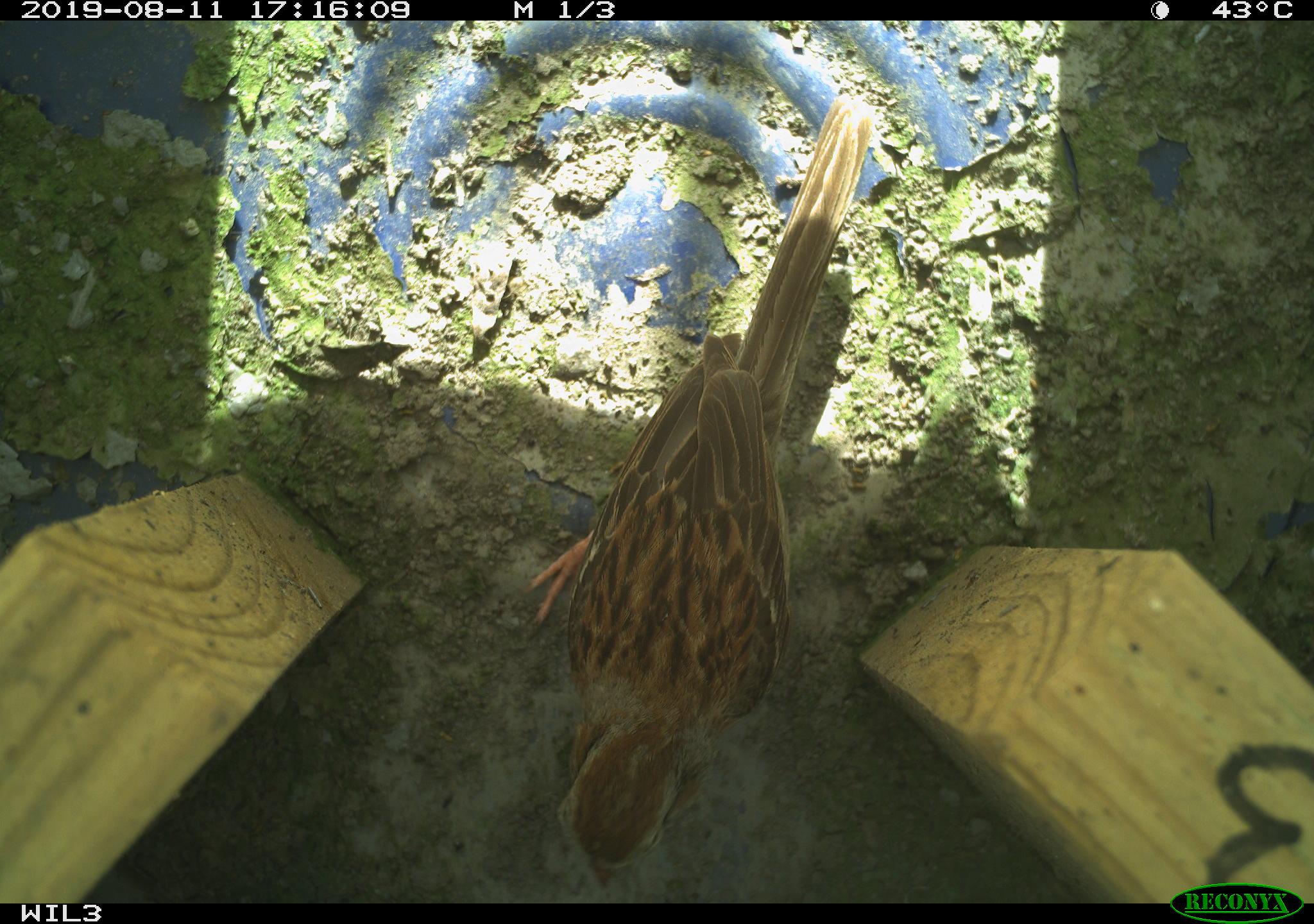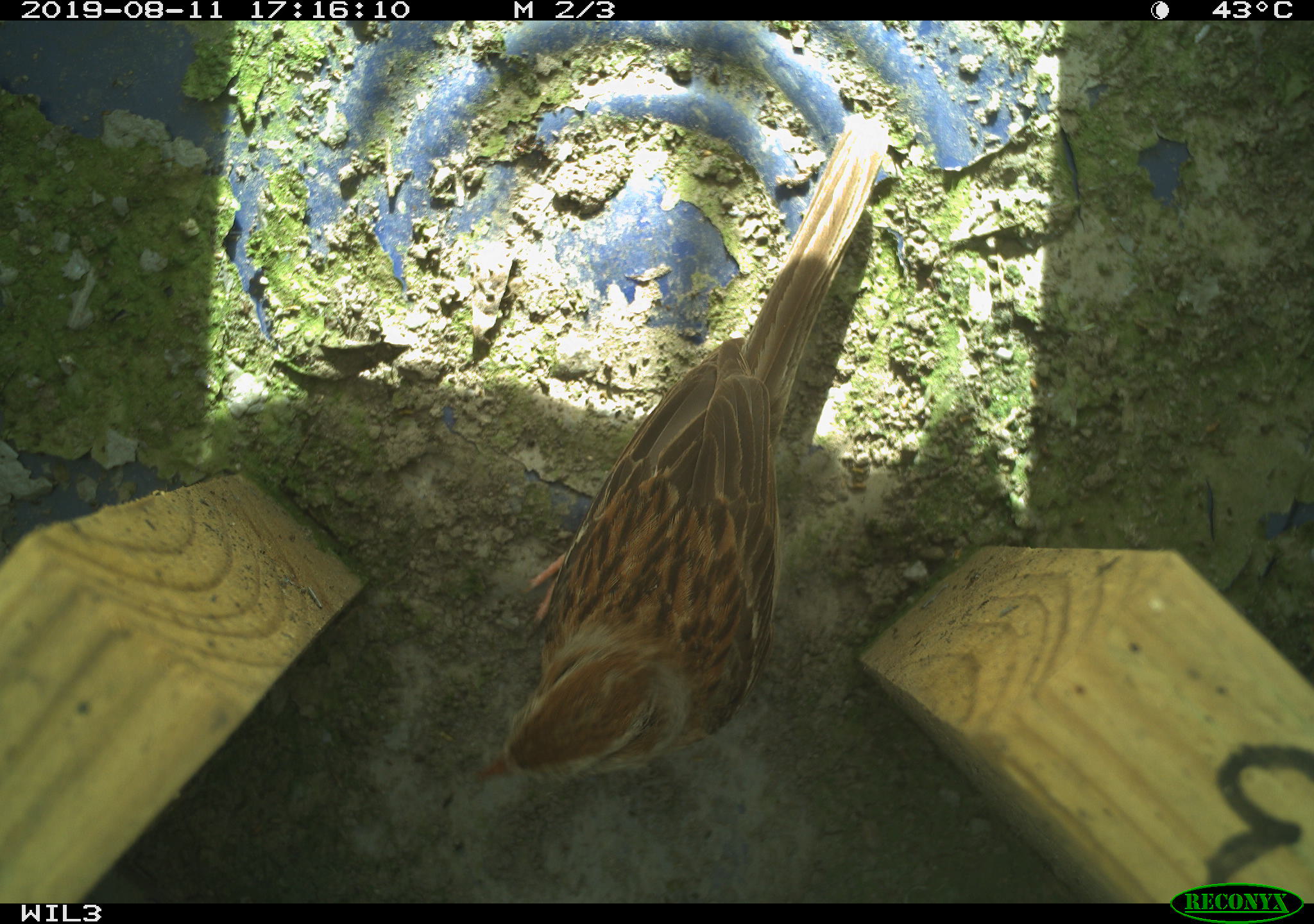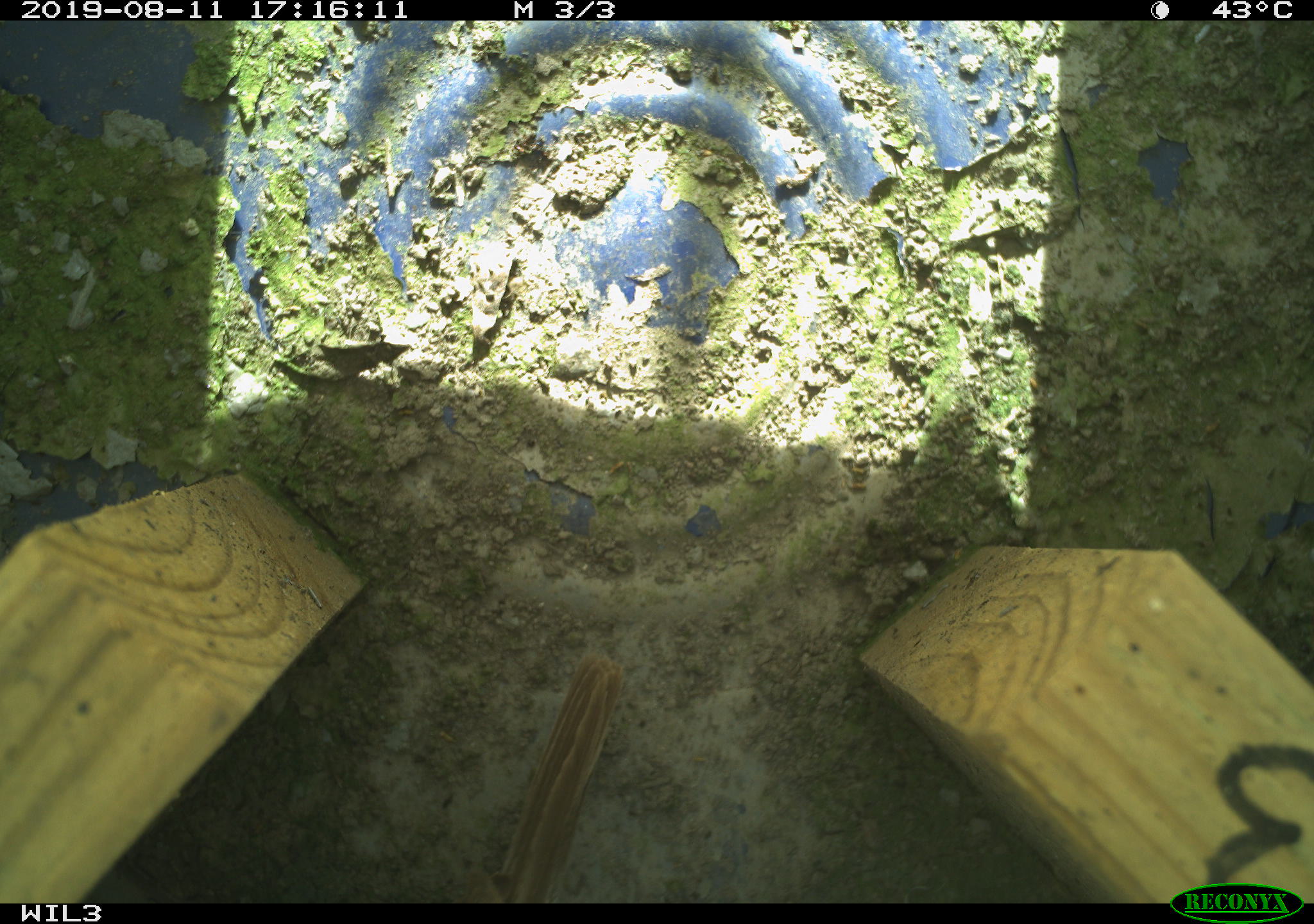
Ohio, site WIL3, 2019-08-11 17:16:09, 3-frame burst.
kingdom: Animalia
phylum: Chordata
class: Aves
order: Passeriformes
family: Passerellidae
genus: Melospiza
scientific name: Melospiza melodia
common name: song sparrow